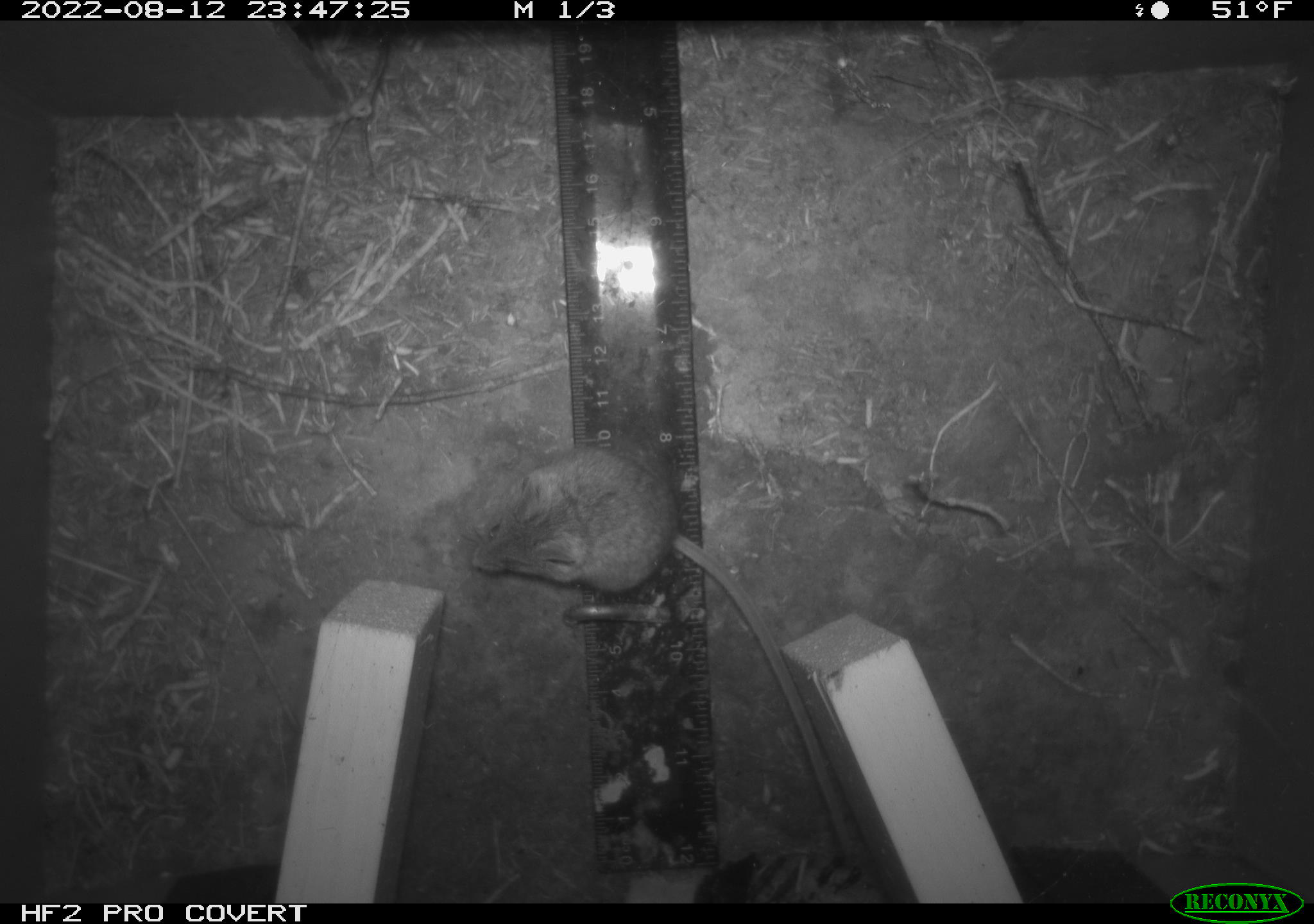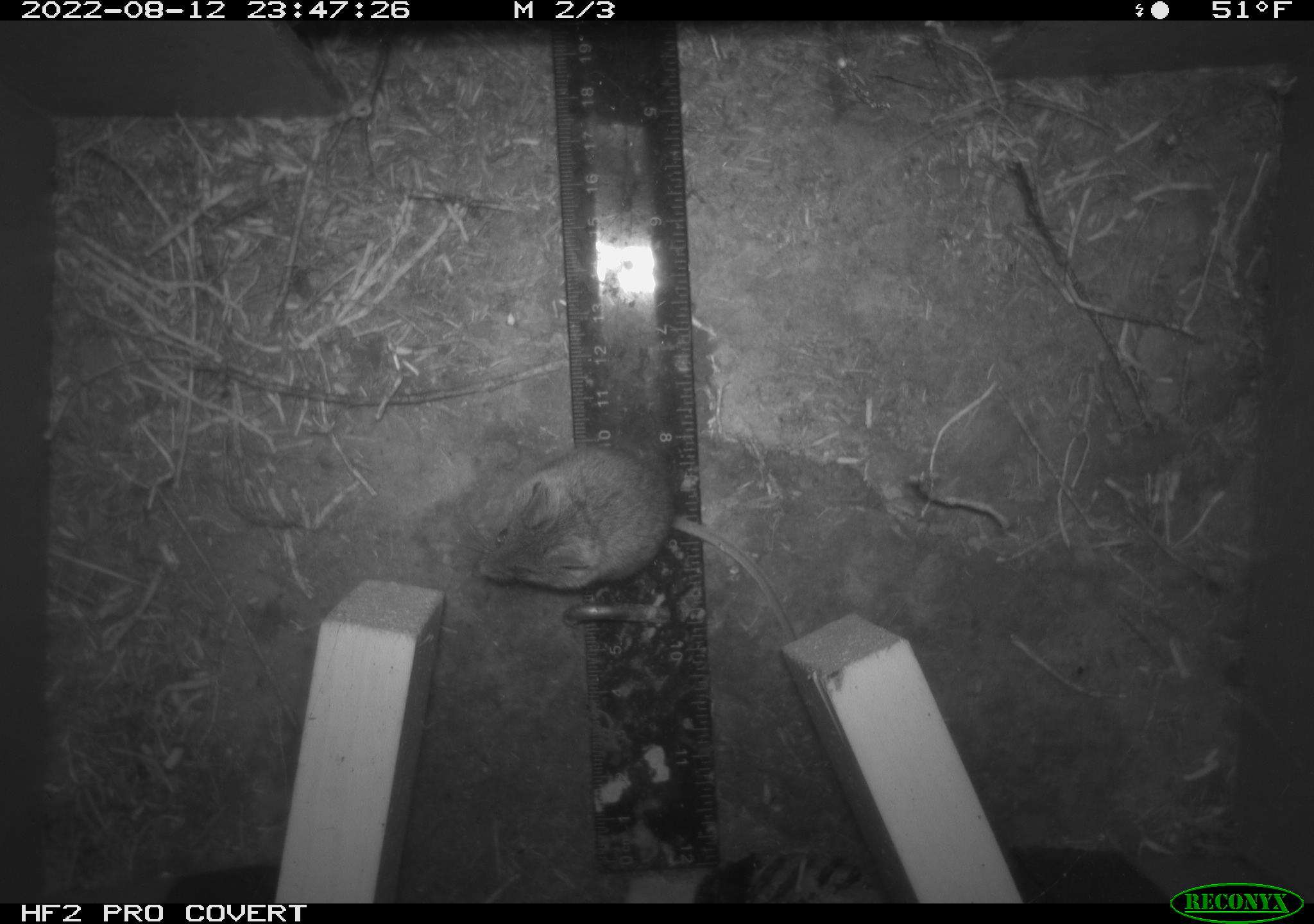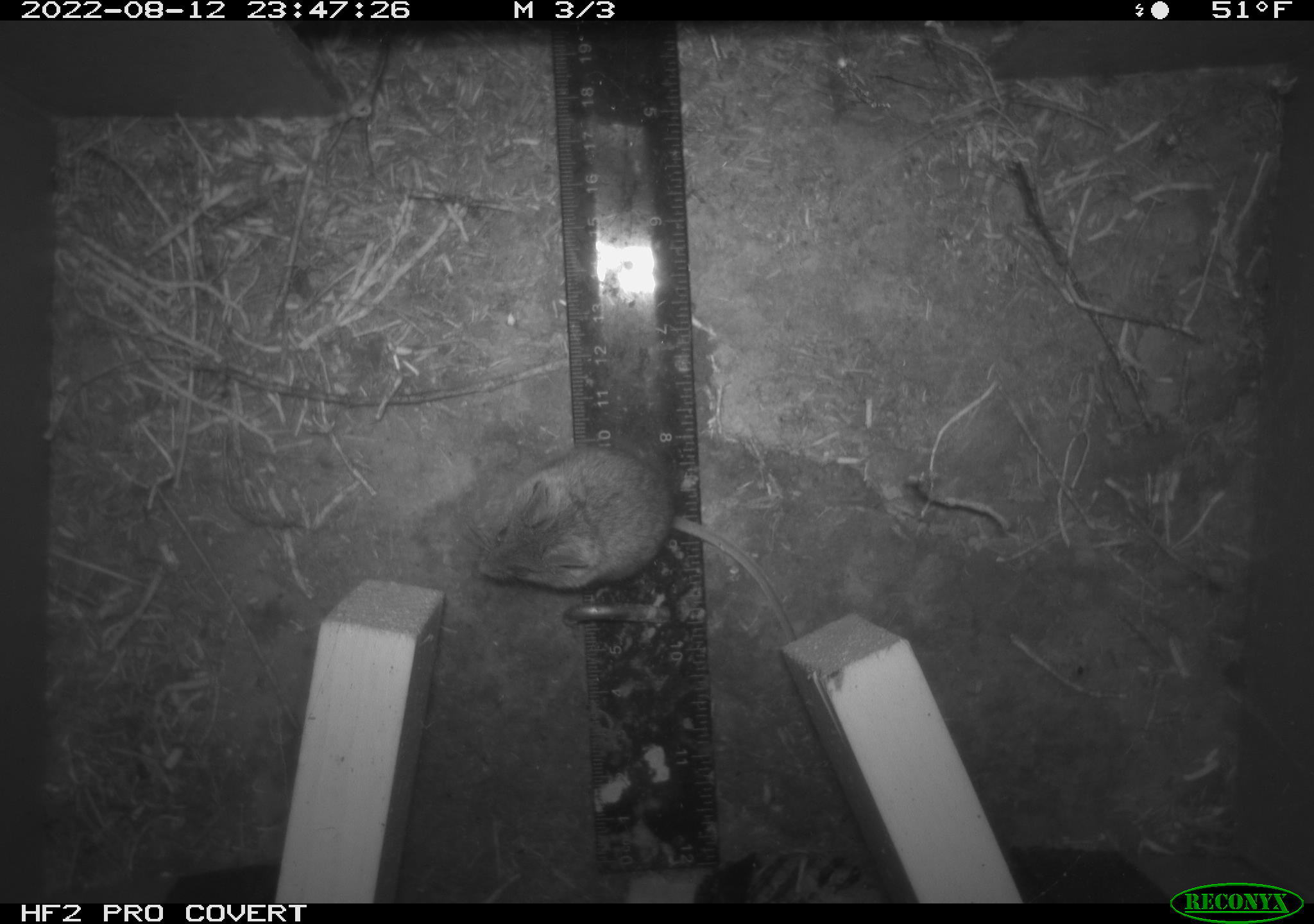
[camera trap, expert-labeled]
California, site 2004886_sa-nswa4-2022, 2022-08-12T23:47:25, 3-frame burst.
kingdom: Animalia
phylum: Chordata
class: Mammalia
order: Rodentia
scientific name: Rodentia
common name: rodent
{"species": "rodent (Rodentia)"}